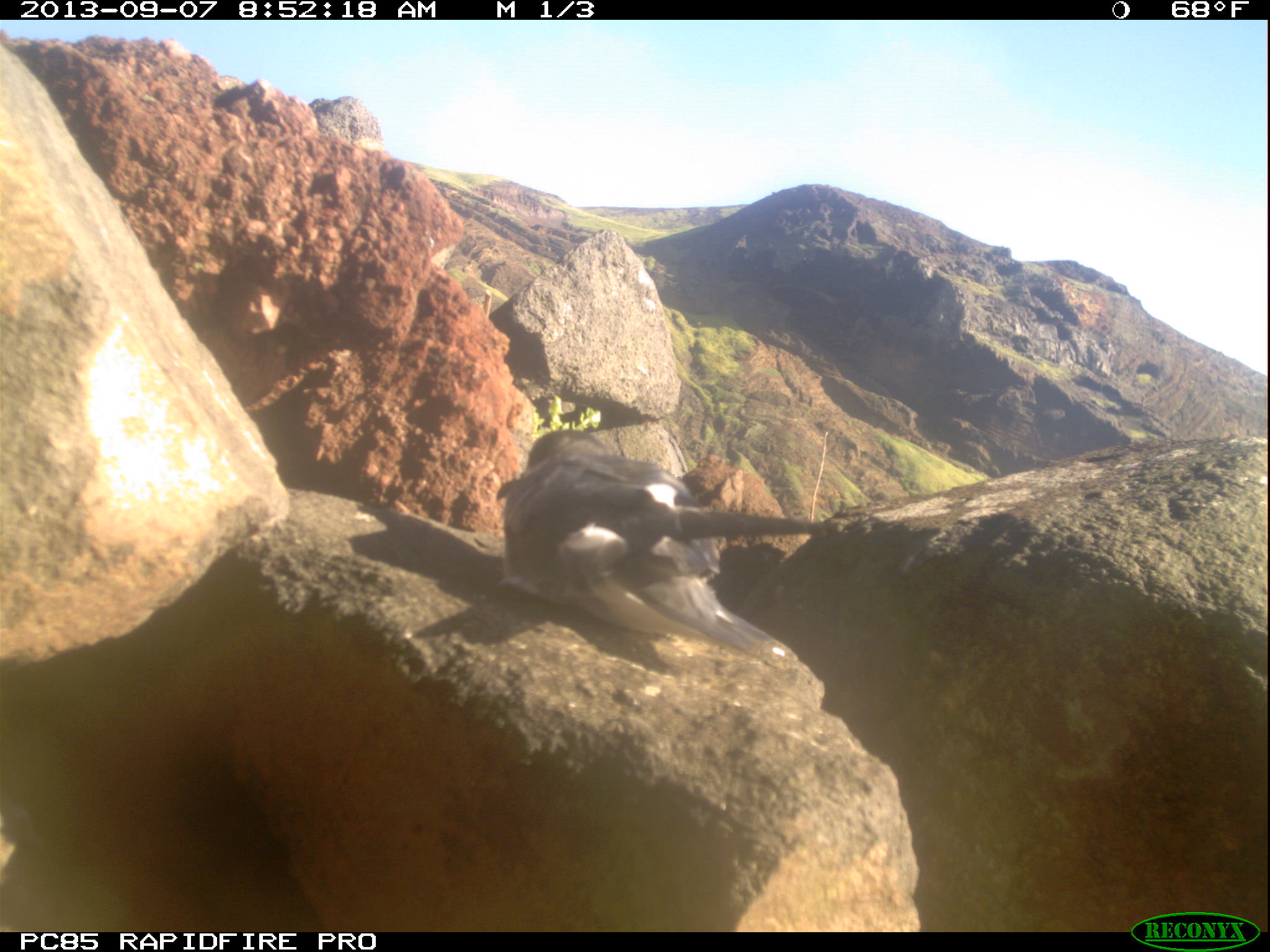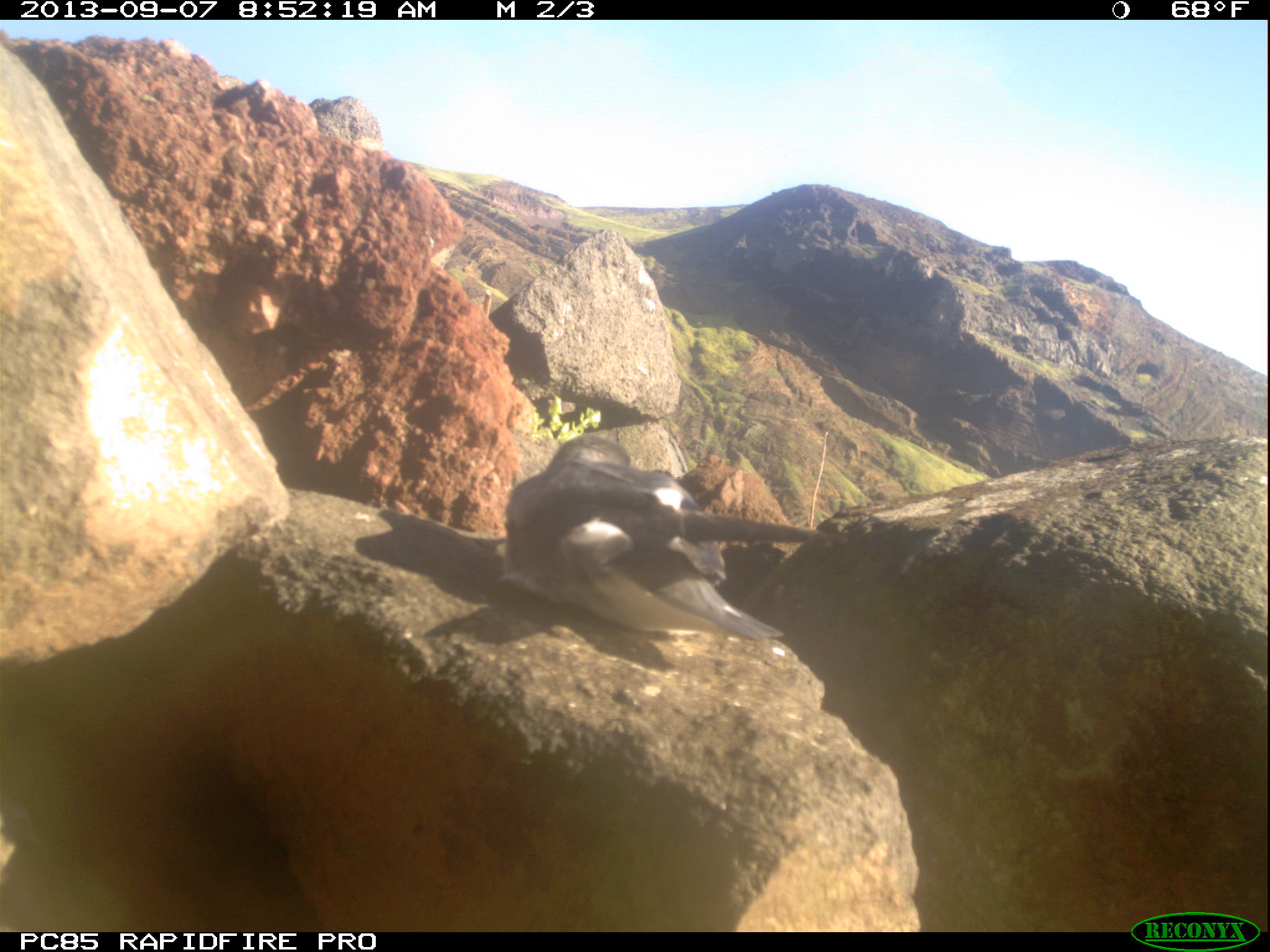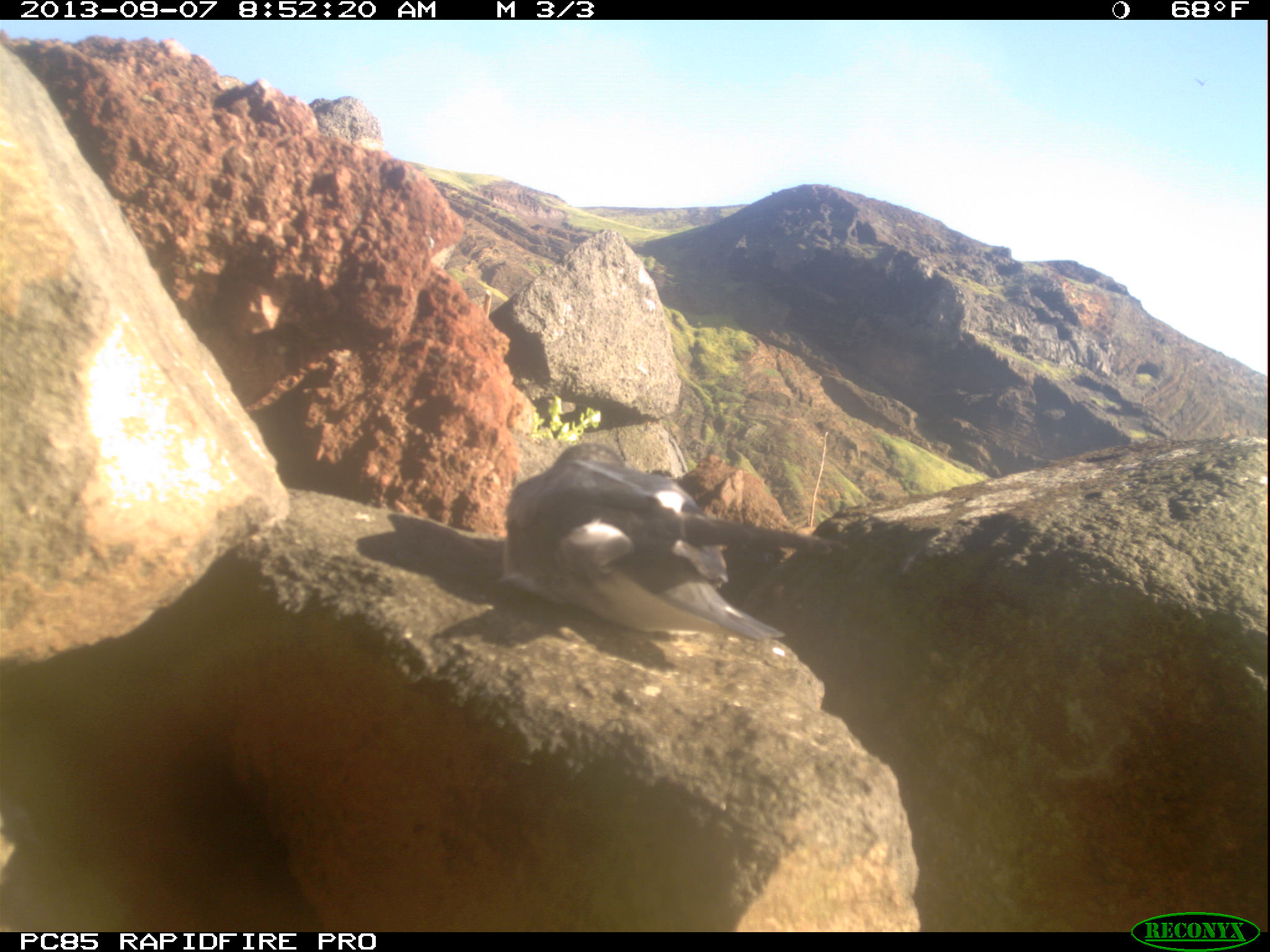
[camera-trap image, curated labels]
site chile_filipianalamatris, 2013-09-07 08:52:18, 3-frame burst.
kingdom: Animalia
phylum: Chordata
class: Aves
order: Procellariiformes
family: Procellariidae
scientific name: Procellariidae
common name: petrel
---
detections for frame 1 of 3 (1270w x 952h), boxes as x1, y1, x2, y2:
petrel: 499, 430, 861, 668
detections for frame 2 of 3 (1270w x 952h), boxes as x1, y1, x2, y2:
petrel: 497, 432, 819, 659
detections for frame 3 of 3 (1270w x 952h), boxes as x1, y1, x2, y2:
petrel: 496, 436, 795, 658